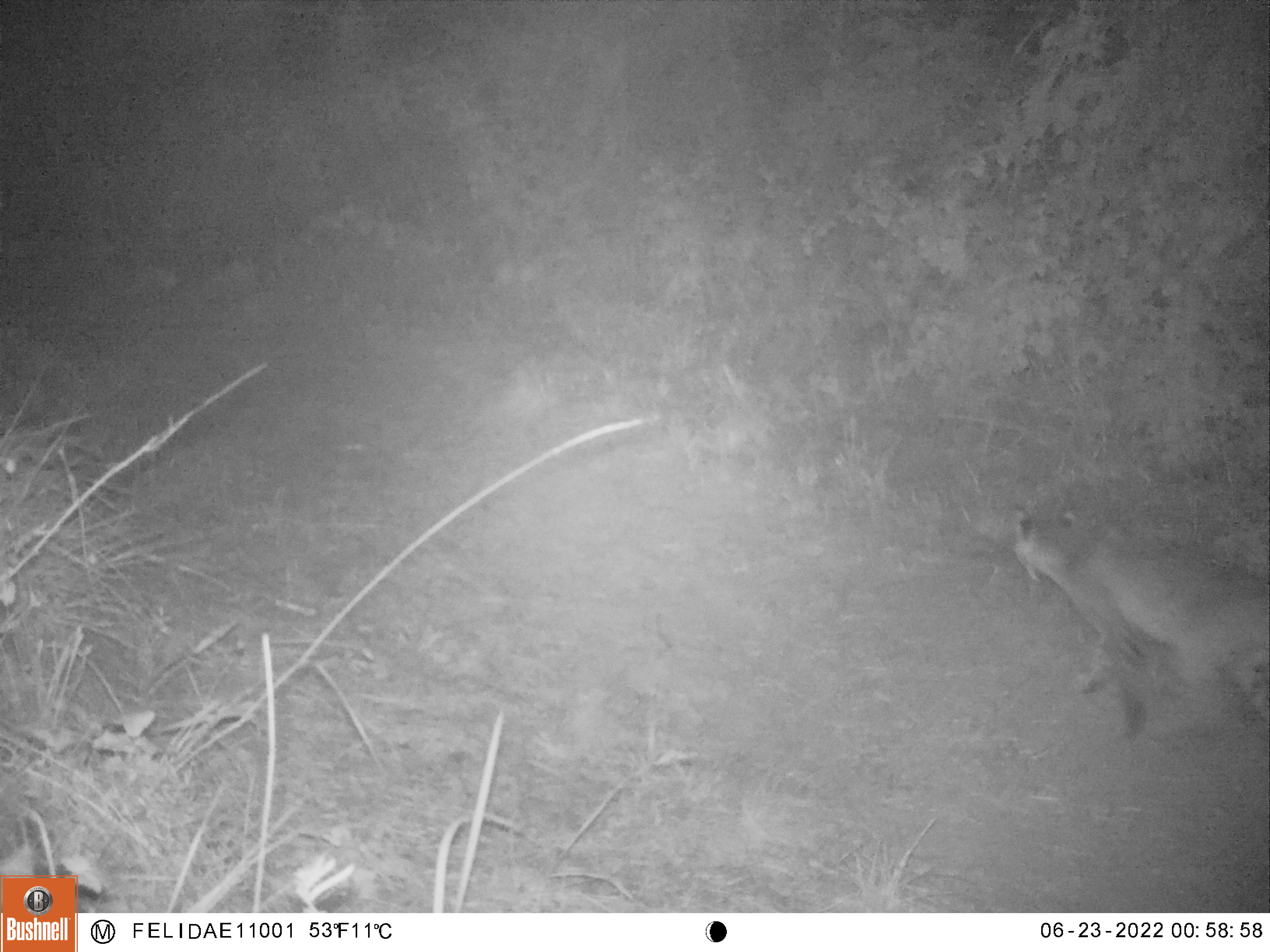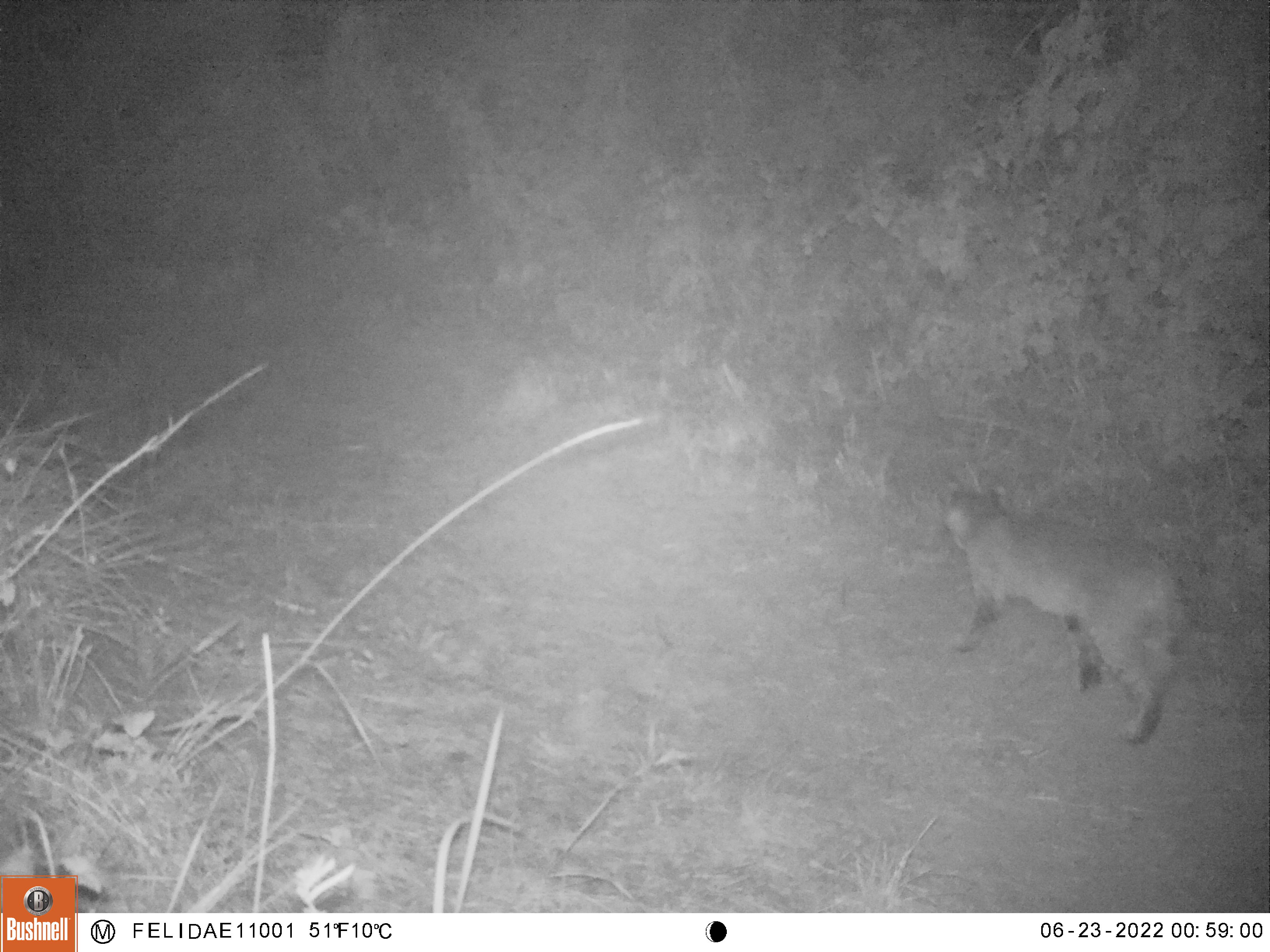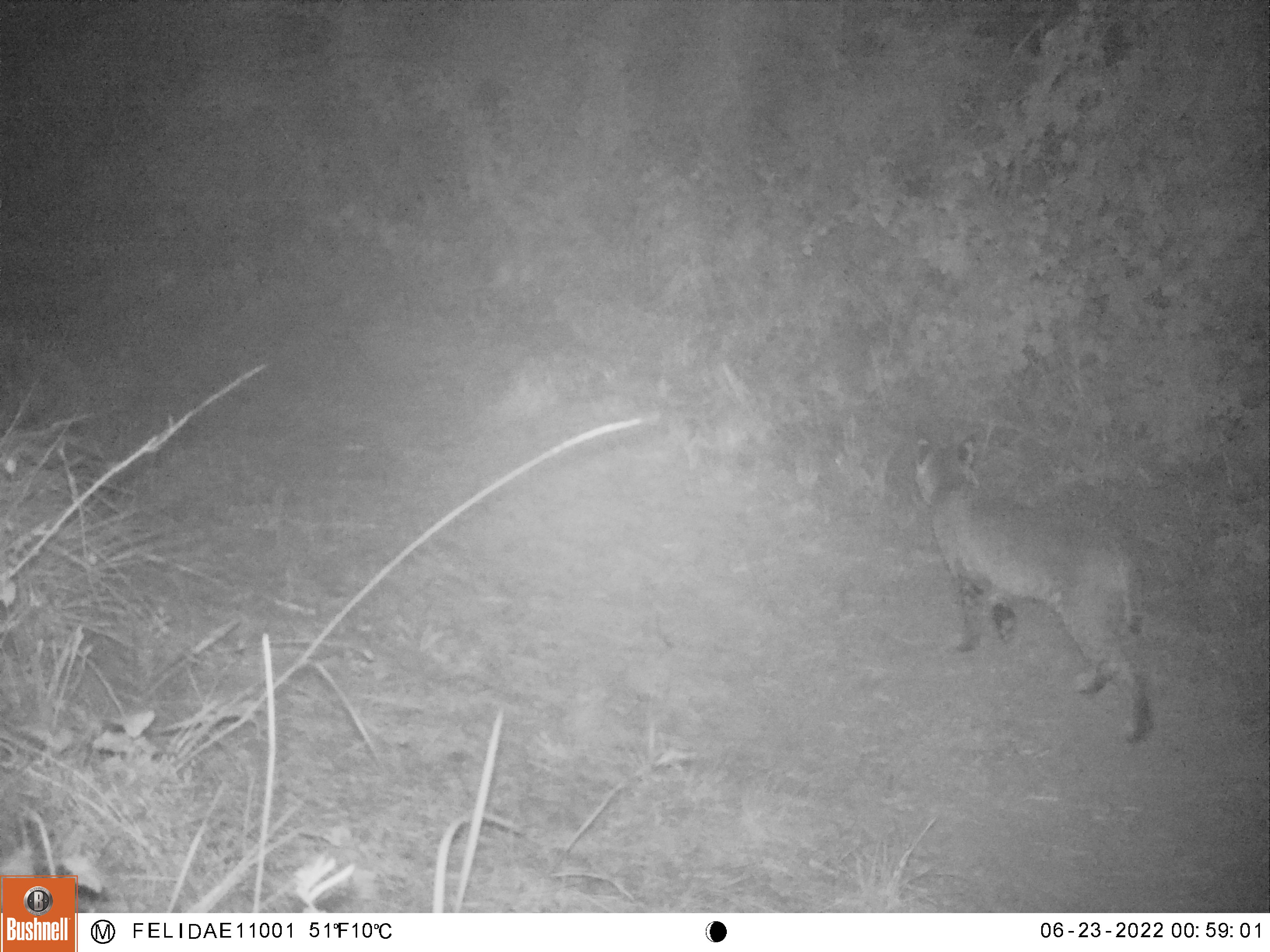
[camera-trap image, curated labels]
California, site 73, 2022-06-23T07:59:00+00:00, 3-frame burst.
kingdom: Animalia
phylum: Chordata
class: Mammalia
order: Carnivora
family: Felidae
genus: Lynx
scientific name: Lynx rufus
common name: bobcat